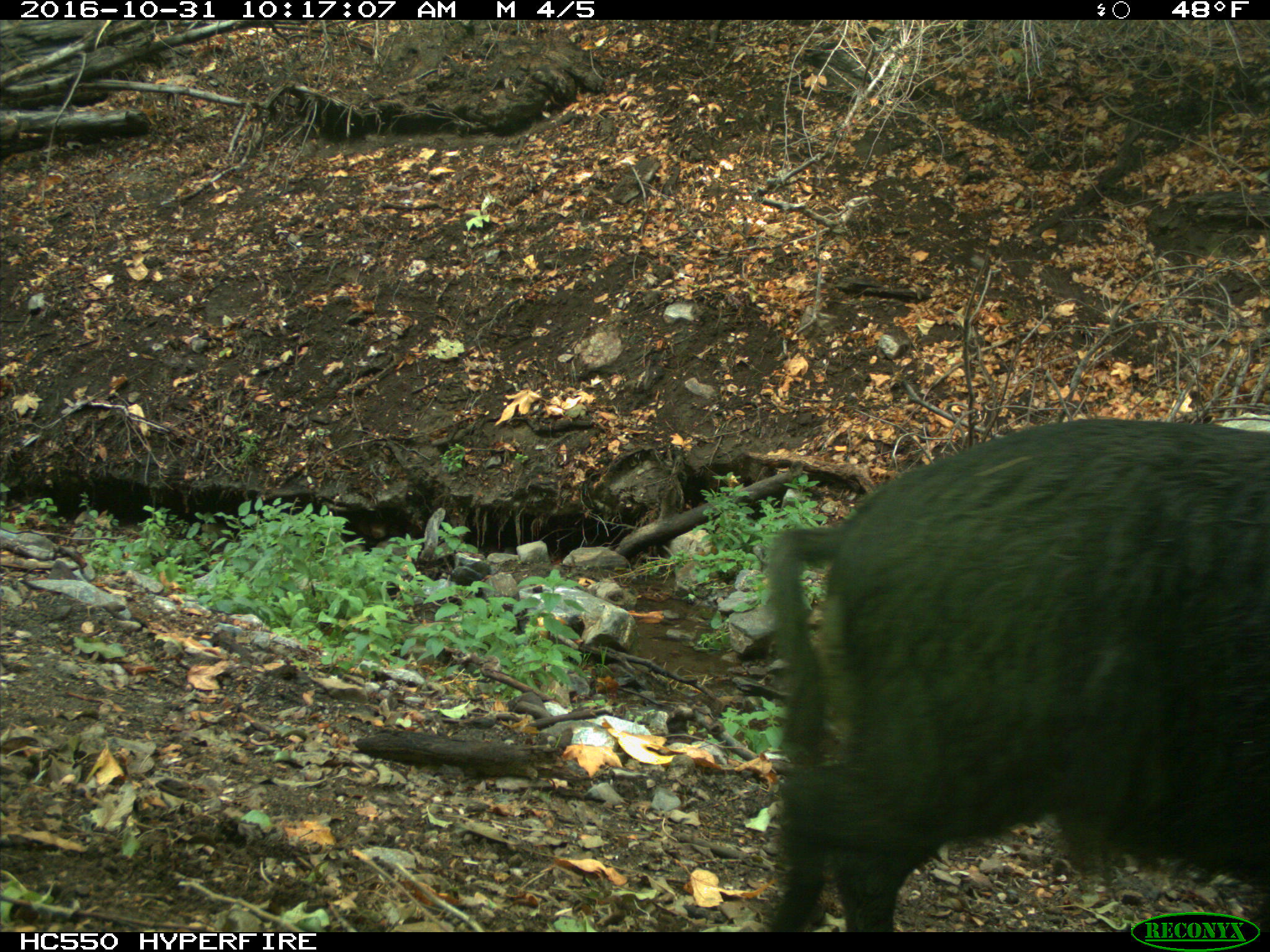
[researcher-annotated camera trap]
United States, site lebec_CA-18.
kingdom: Animalia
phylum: Chordata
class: Mammalia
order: Artiodactyla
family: Suidae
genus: Sus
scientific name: Sus scrofa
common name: wild boar